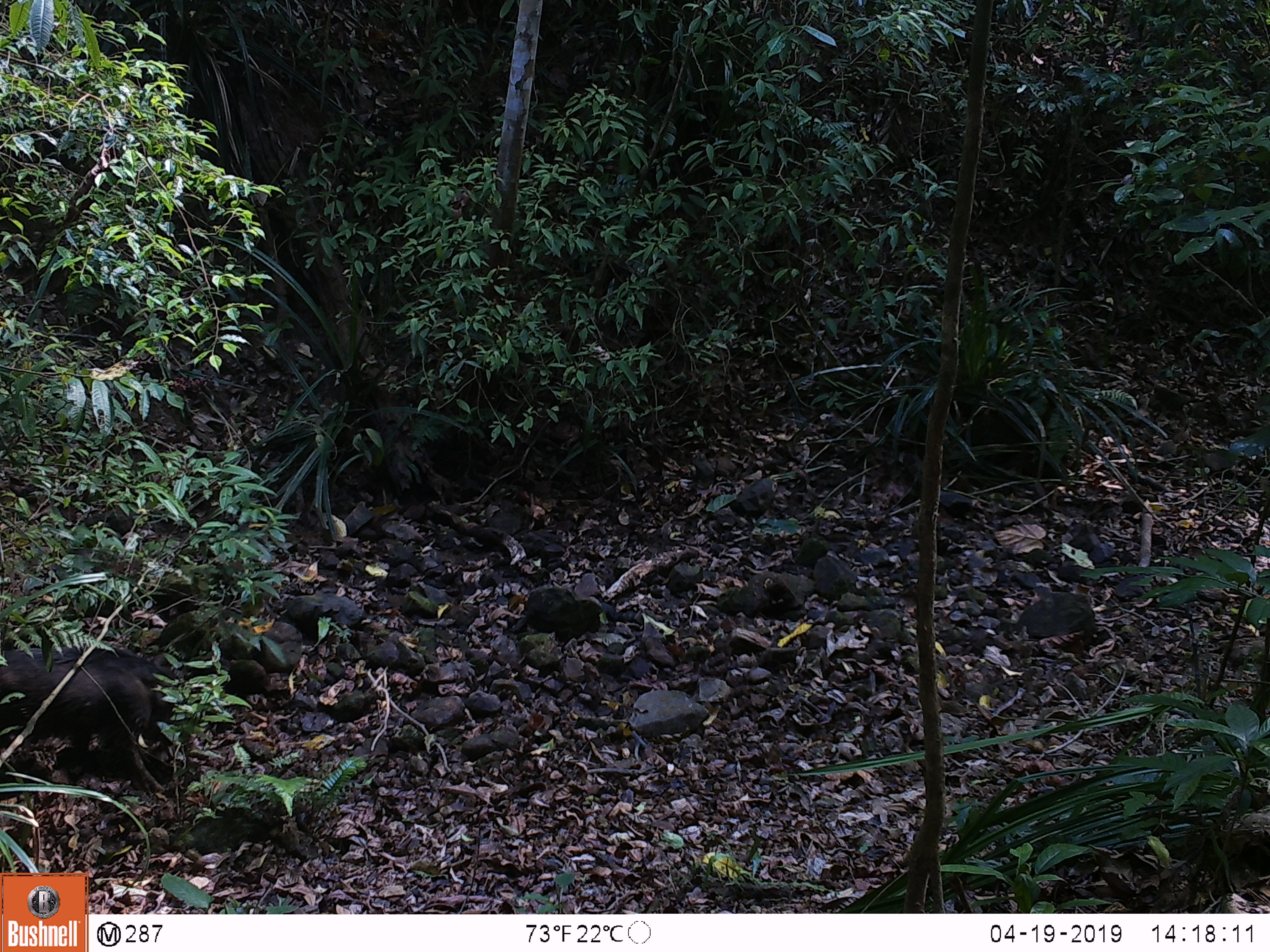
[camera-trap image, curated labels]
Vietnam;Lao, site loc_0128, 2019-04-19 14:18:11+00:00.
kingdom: Animalia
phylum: Chordata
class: Mammalia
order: Artiodactyla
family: Suidae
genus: Sus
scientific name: Sus scrofa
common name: eurasian wild pig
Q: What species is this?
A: Eurasian wild pig (Sus scrofa).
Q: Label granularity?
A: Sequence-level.